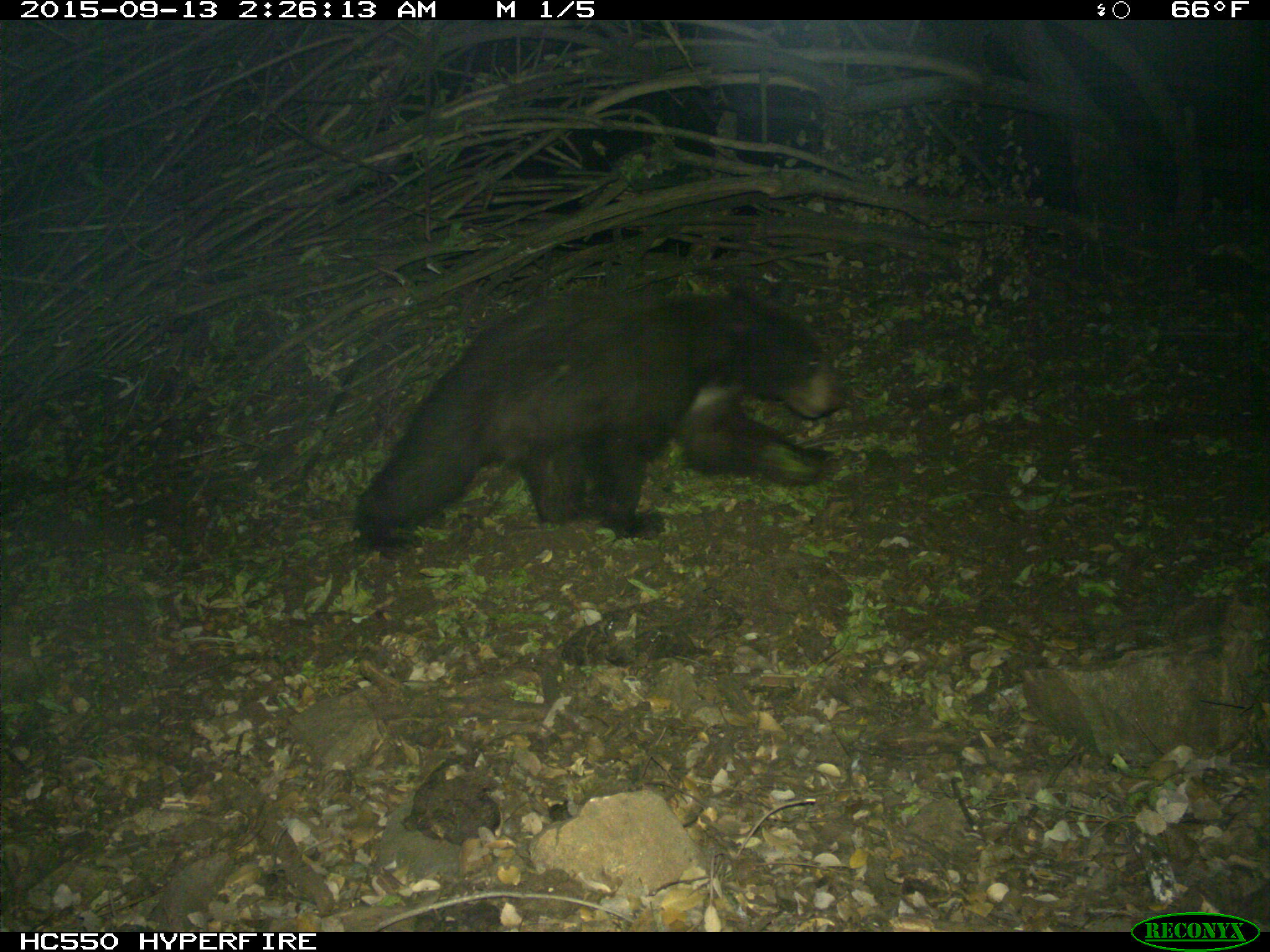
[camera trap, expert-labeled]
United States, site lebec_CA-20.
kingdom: Animalia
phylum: Chordata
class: Mammalia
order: Carnivora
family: Ursidae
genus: Ursus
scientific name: Ursus americanus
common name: american black bear